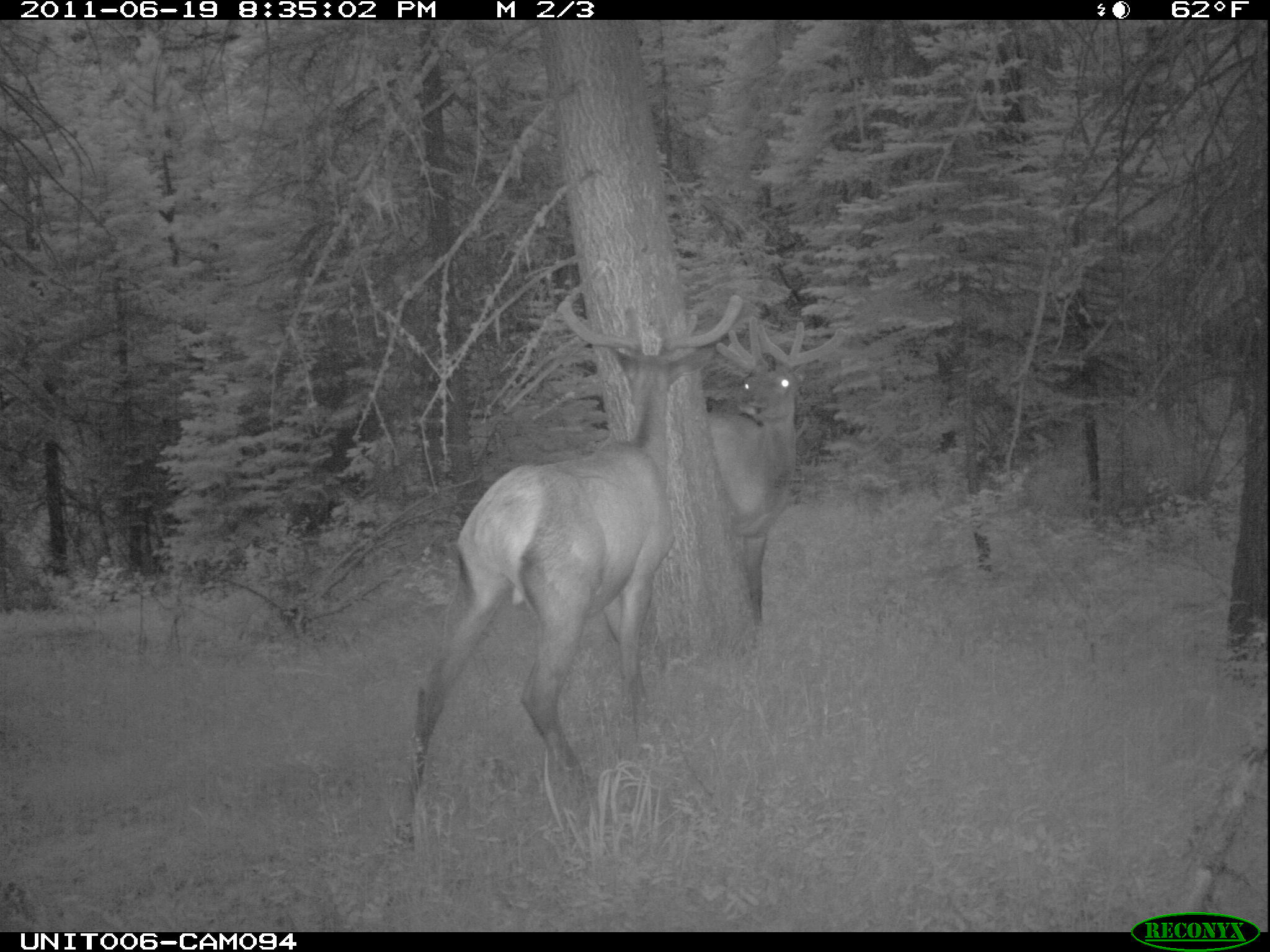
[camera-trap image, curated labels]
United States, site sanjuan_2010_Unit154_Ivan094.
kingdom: Animalia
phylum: Chordata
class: Mammalia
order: Artiodactyla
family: Cervidae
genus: Cervus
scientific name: Cervus elaphus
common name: red deer